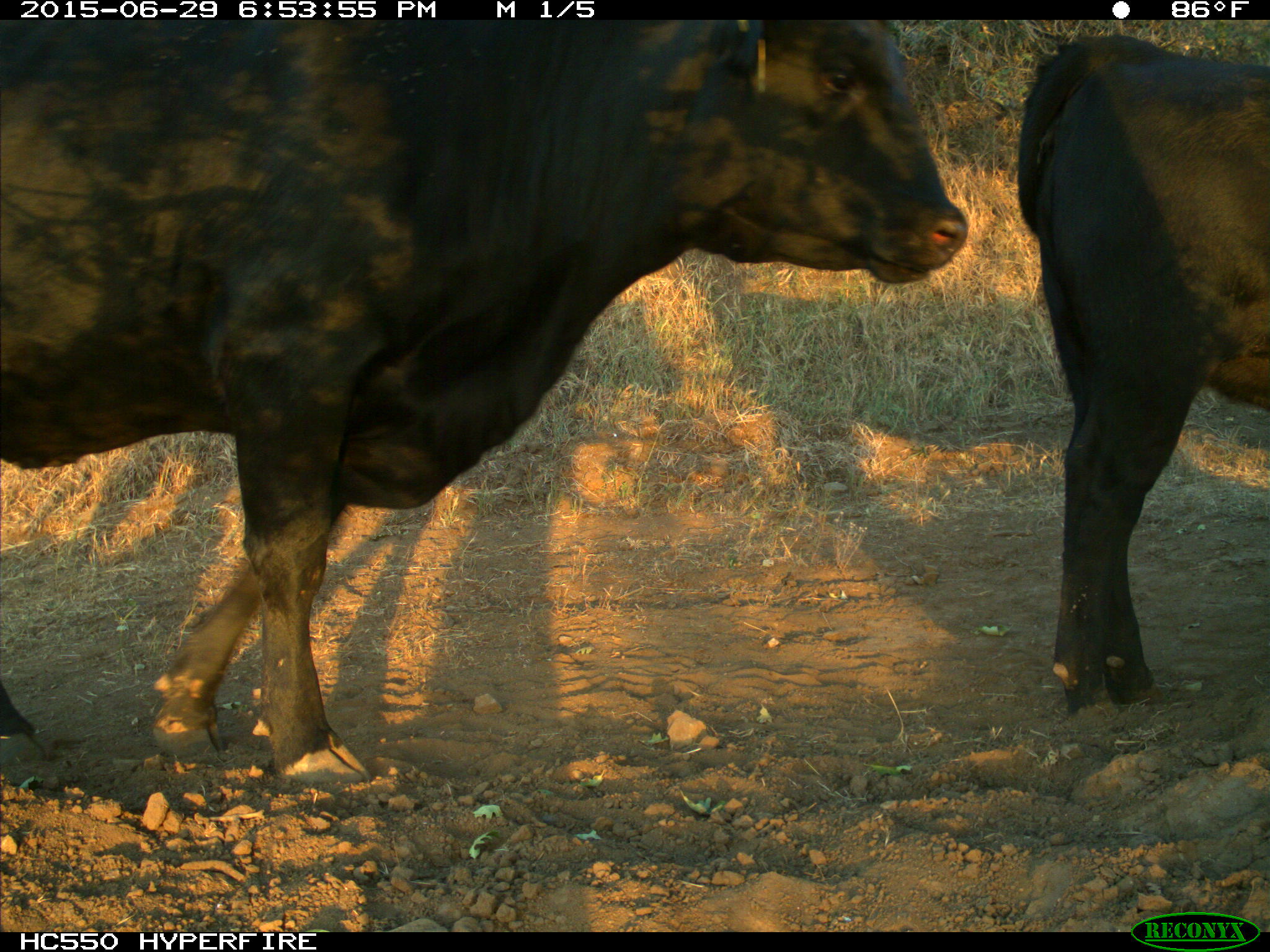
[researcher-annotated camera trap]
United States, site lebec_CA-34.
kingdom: Animalia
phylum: Chordata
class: Mammalia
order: Artiodactyla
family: Bovidae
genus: Bos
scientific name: Bos taurus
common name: domestic cow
Bos taurus (domestic cow).